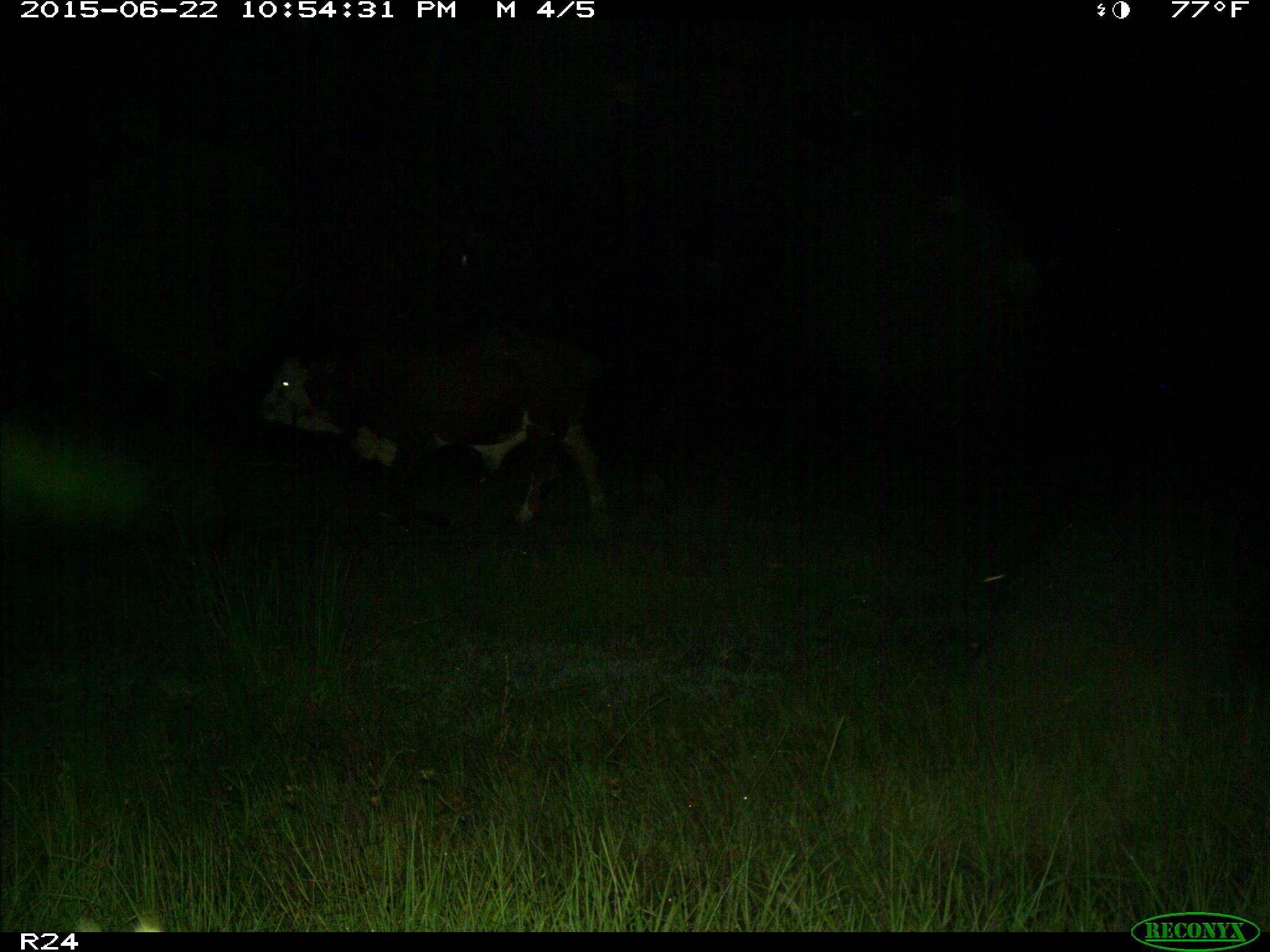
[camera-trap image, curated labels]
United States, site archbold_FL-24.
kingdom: Animalia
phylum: Chordata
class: Mammalia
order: Artiodactyla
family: Bovidae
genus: Bos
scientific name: Bos taurus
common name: domestic cow